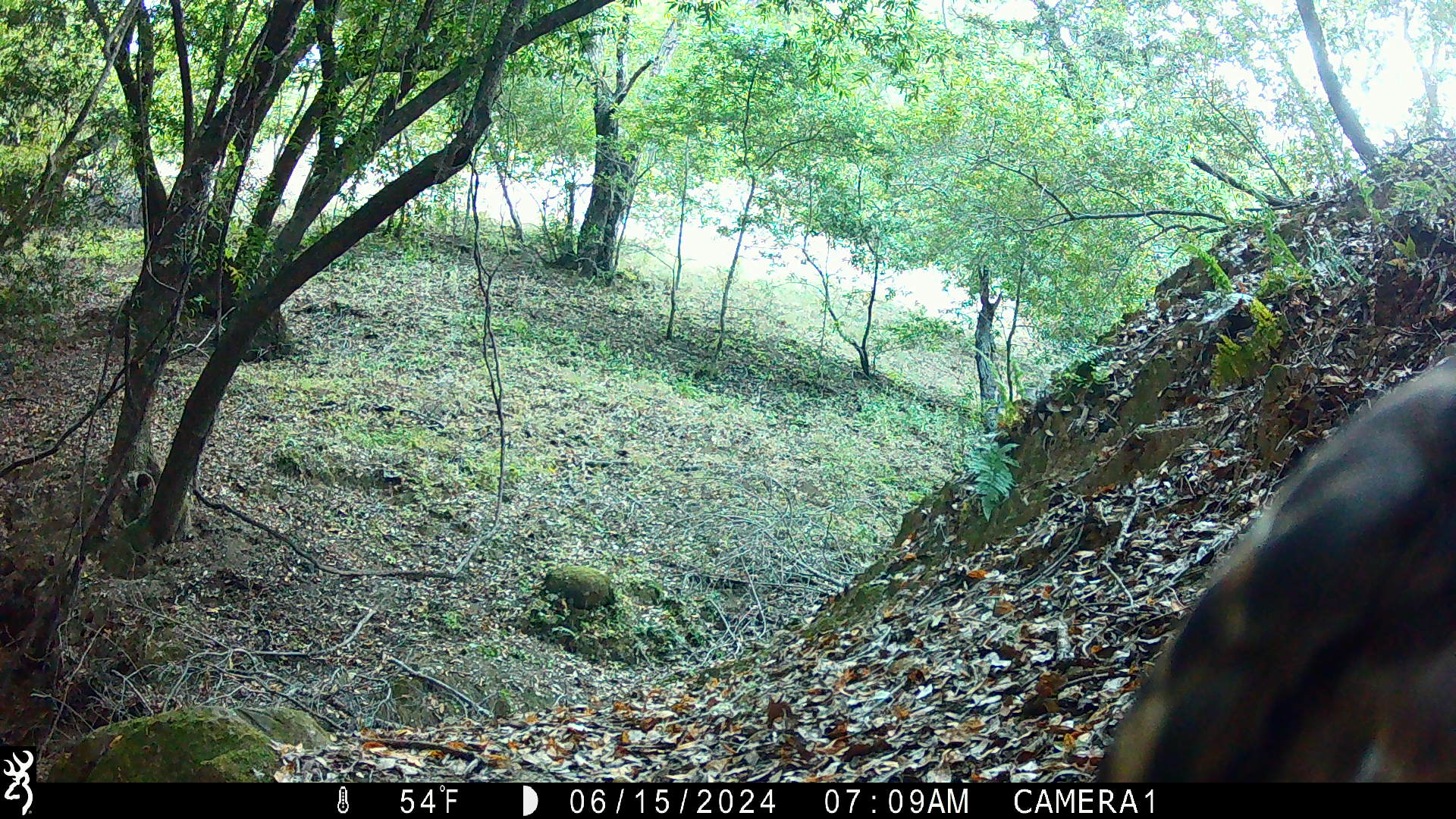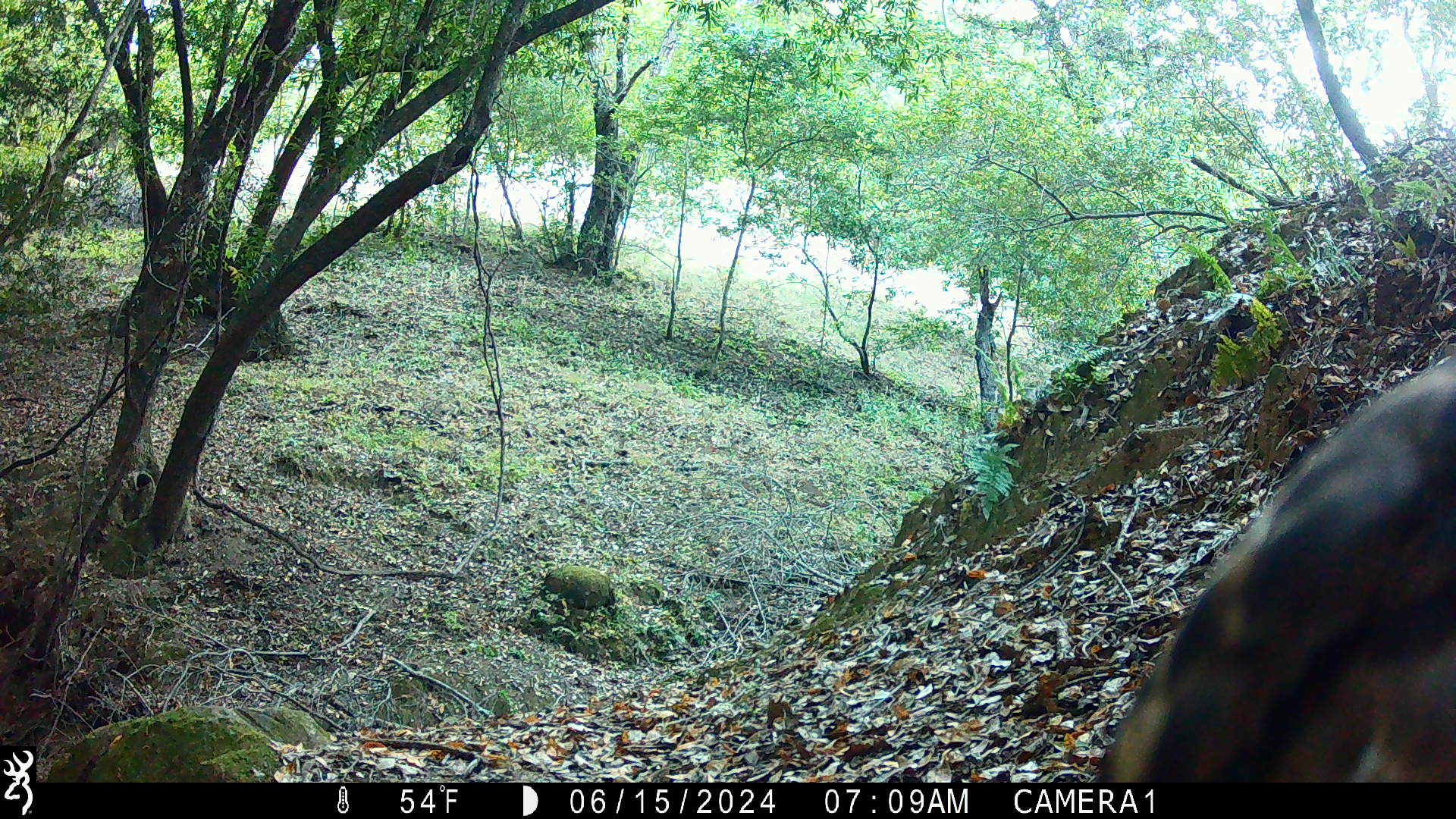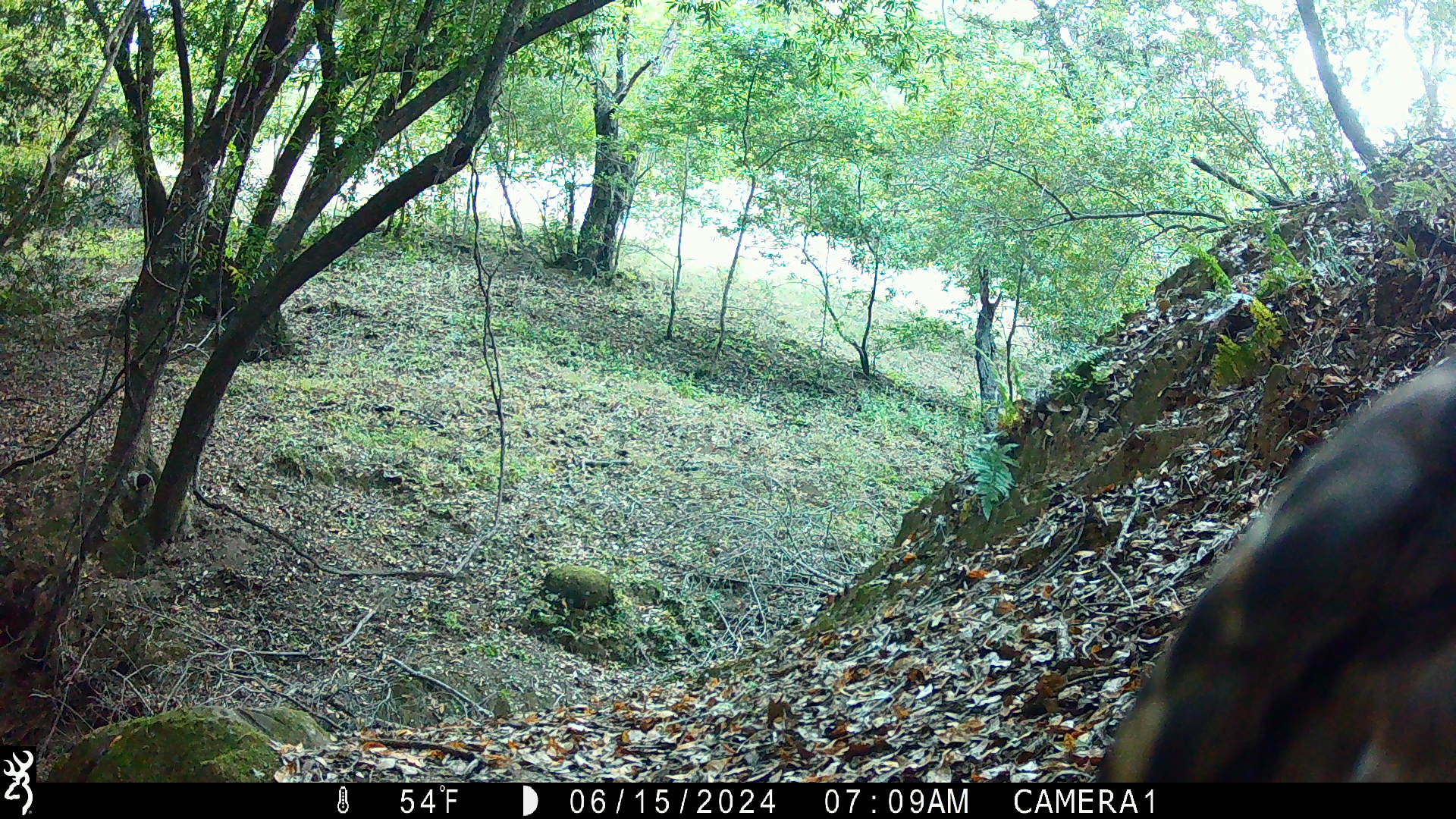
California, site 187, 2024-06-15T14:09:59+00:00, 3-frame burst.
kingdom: Animalia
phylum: Chordata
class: Aves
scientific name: Aves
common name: bird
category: unknown bird